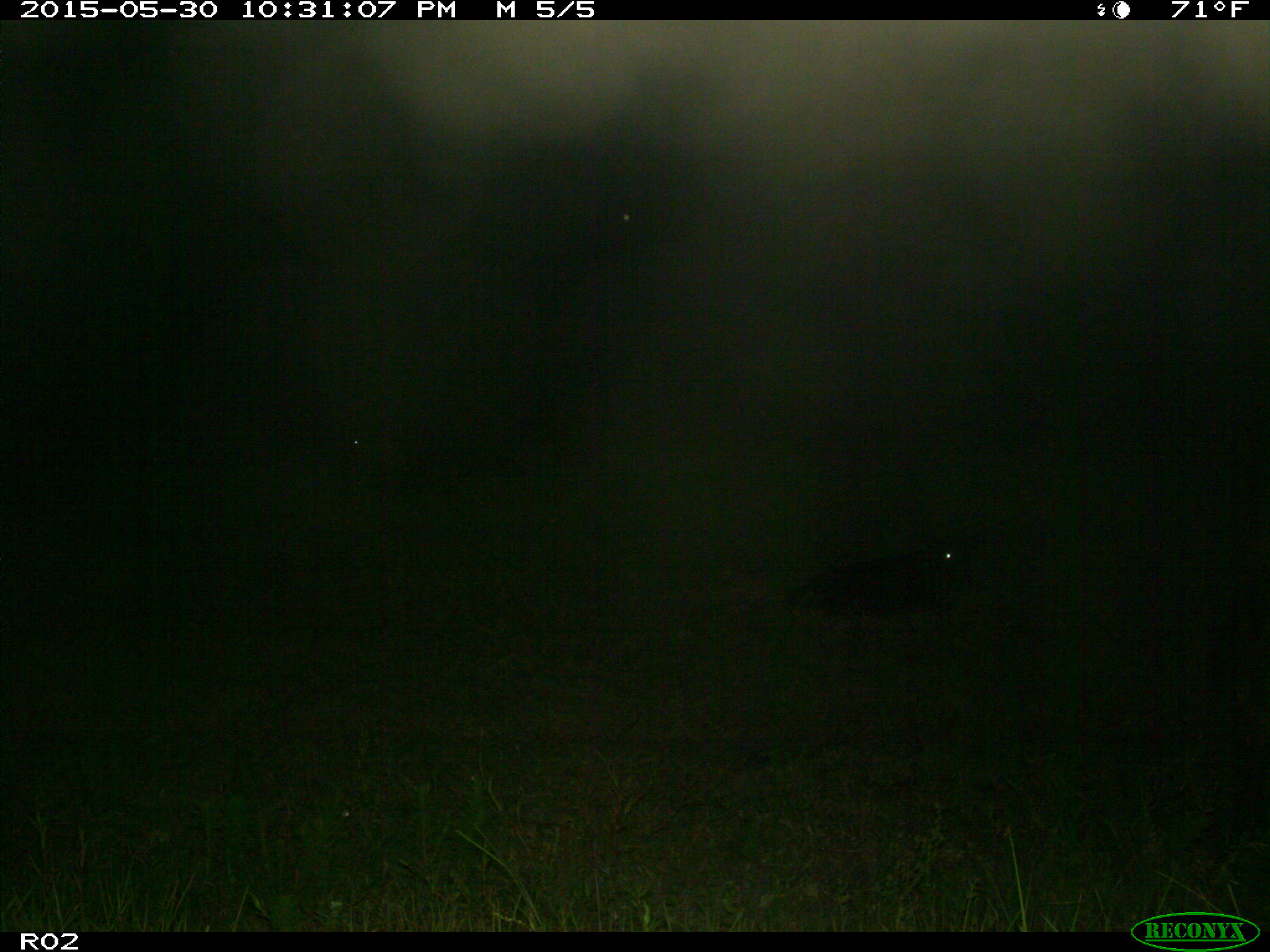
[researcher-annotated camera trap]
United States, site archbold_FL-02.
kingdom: Animalia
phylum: Chordata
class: Mammalia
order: Artiodactyla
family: Bovidae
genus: Bos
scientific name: Bos taurus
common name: domestic cow